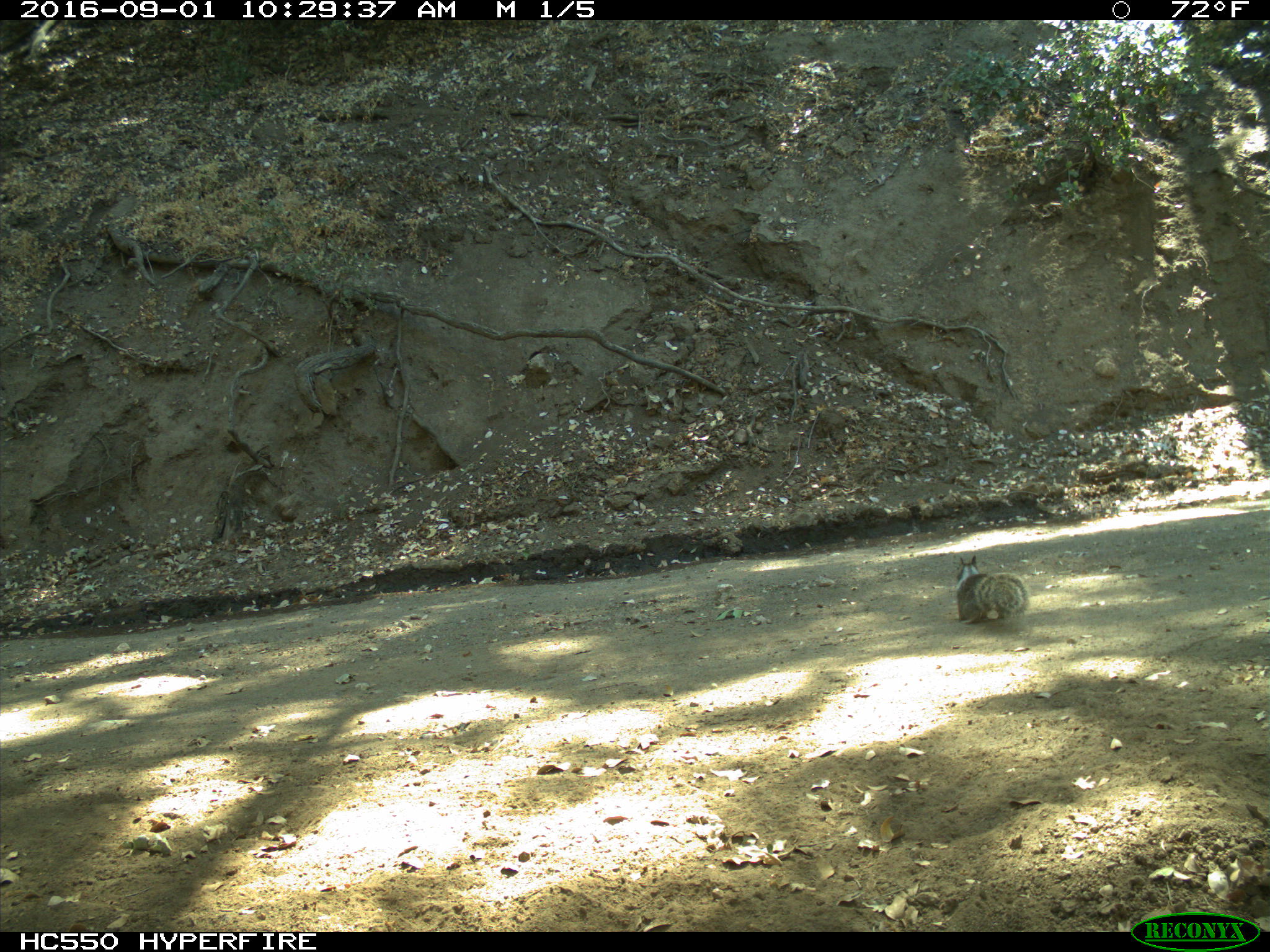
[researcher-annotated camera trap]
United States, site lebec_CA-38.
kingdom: Animalia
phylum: Chordata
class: Mammalia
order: Rodentia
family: Sciuridae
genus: Otospermophilus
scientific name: Otospermophilus beecheyi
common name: california ground squirrel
Otospermophilus beecheyi (california ground squirrel).